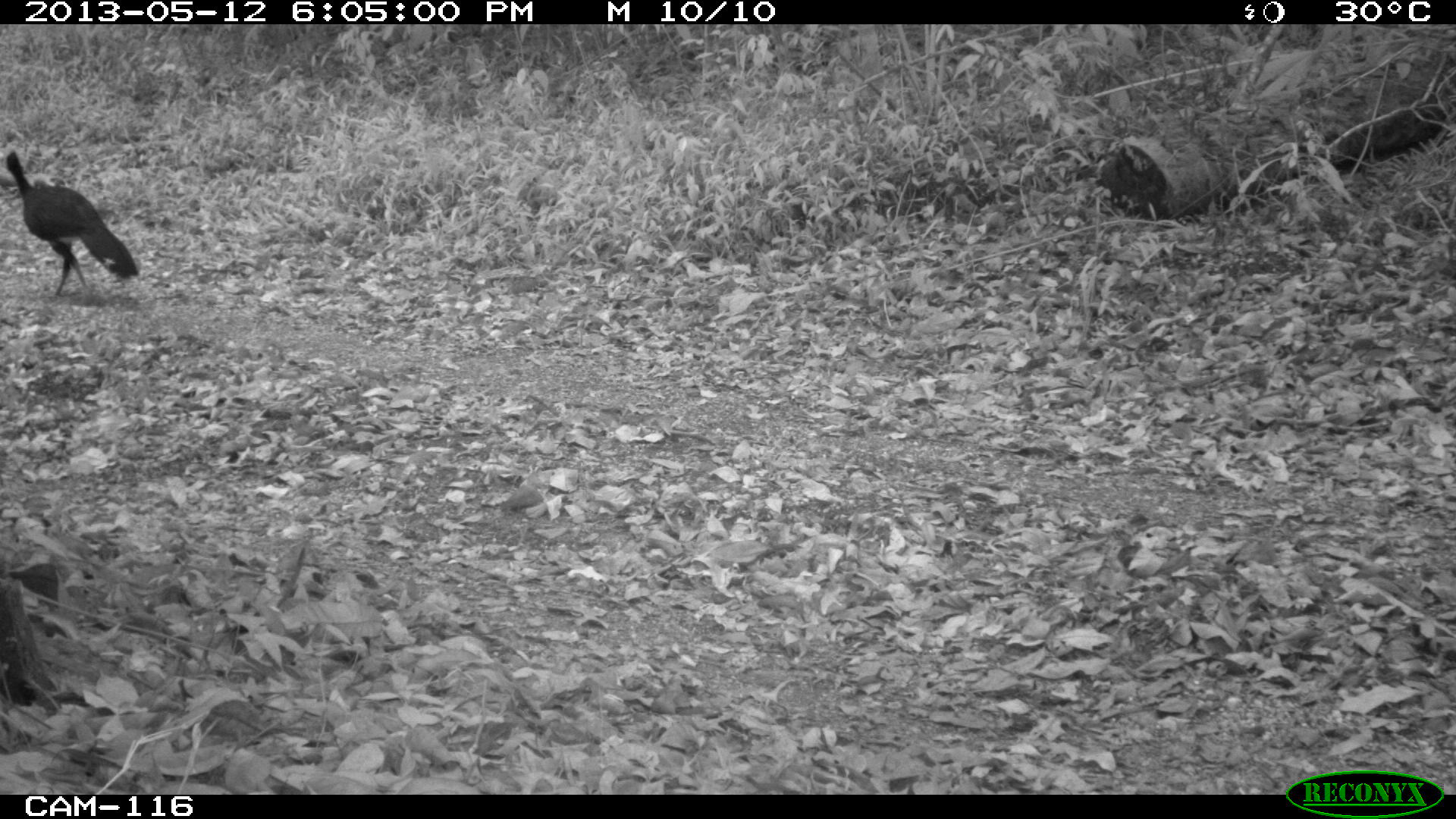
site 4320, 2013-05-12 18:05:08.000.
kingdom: Animalia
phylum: Chordata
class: Aves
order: Galliformes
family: Cracidae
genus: Crax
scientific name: Crax rubra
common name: great curassow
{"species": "Crax rubra (great curassow)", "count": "1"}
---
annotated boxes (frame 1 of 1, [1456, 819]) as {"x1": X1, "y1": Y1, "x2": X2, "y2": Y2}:
crax rubra: {"x1": 0, "y1": 149, "x2": 138, "y2": 297}